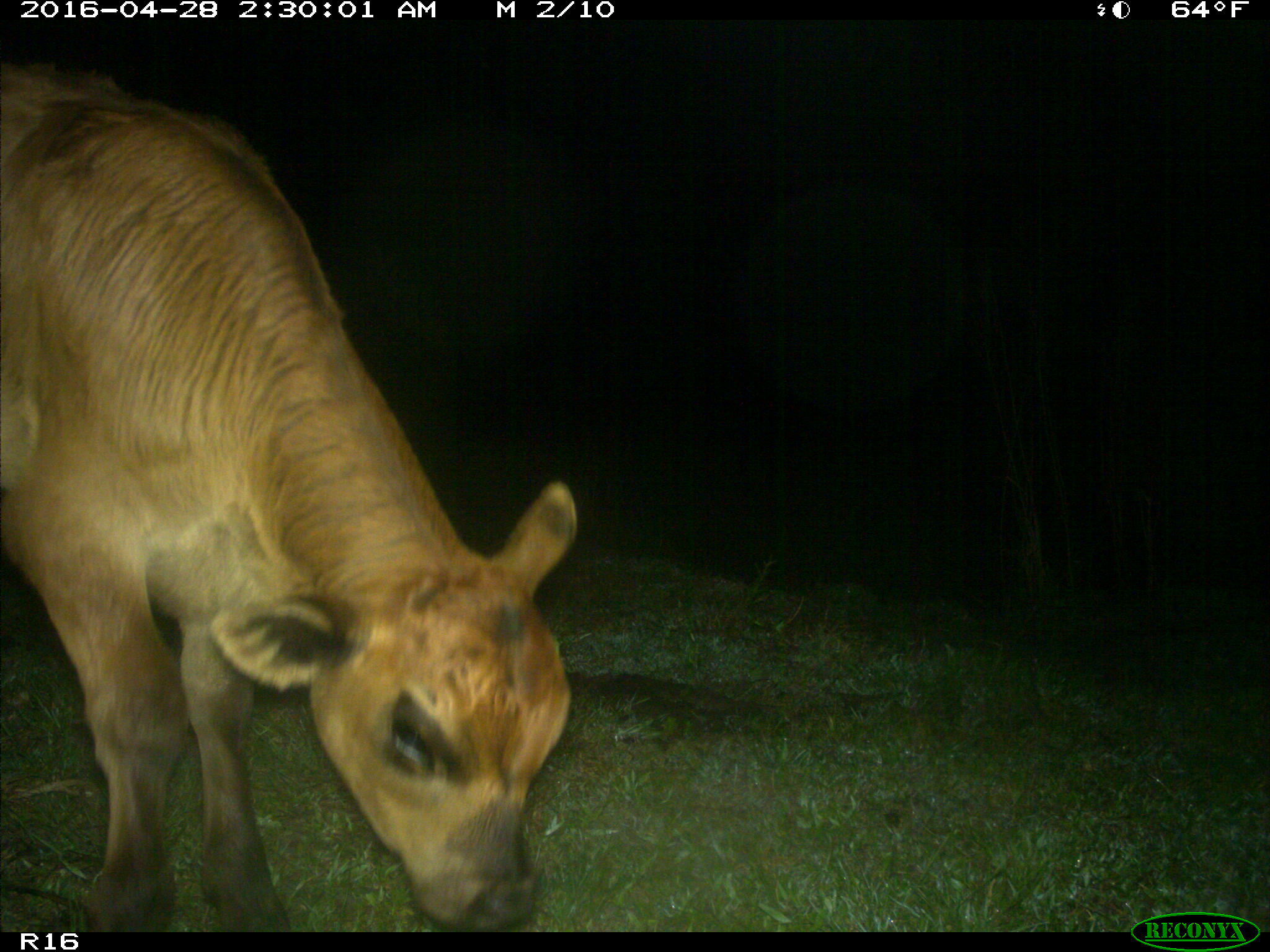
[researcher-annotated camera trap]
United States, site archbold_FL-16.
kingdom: Animalia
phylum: Chordata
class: Mammalia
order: Artiodactyla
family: Bovidae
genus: Bos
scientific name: Bos taurus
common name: domestic cow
Bos taurus (domestic cow).